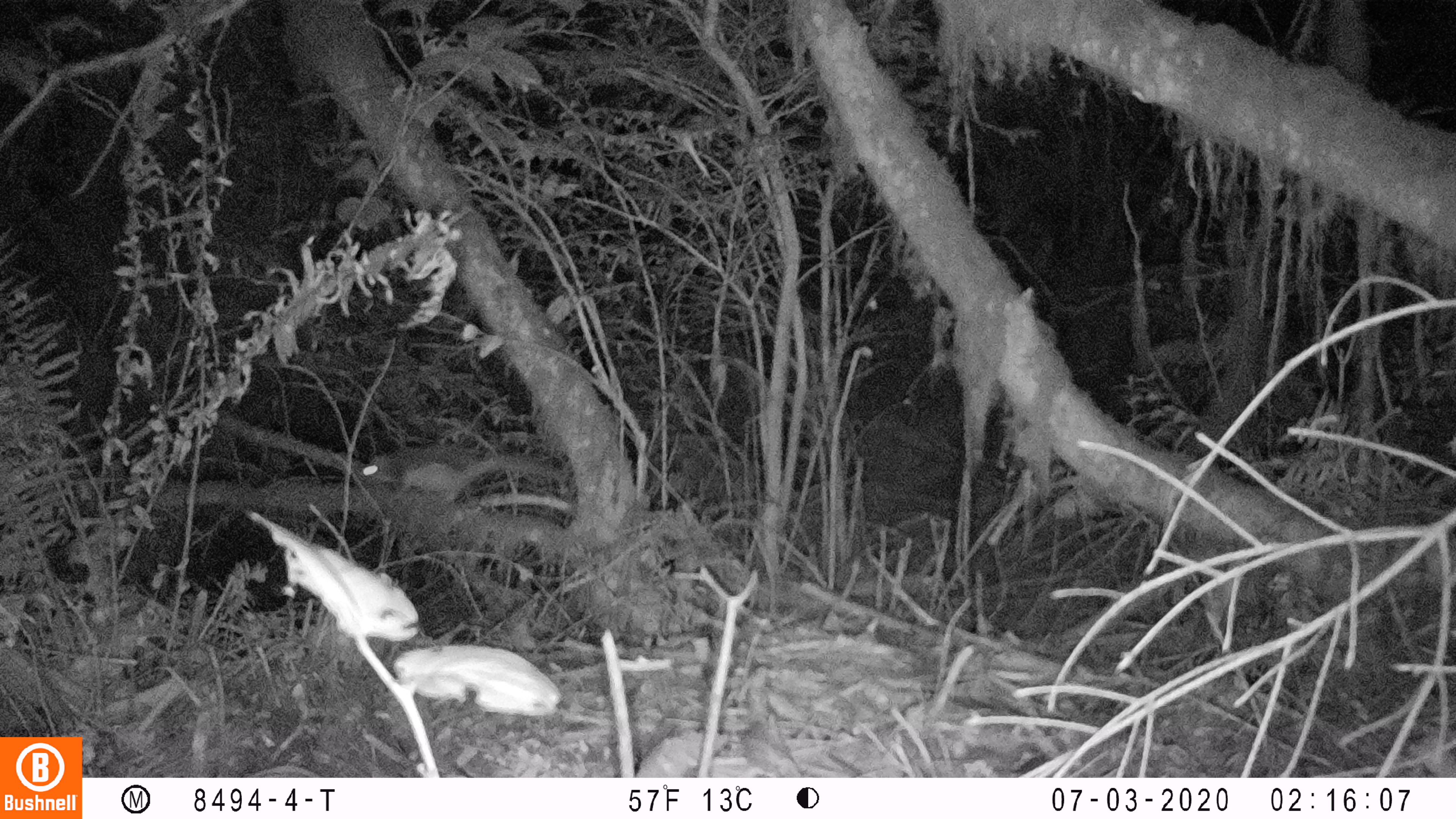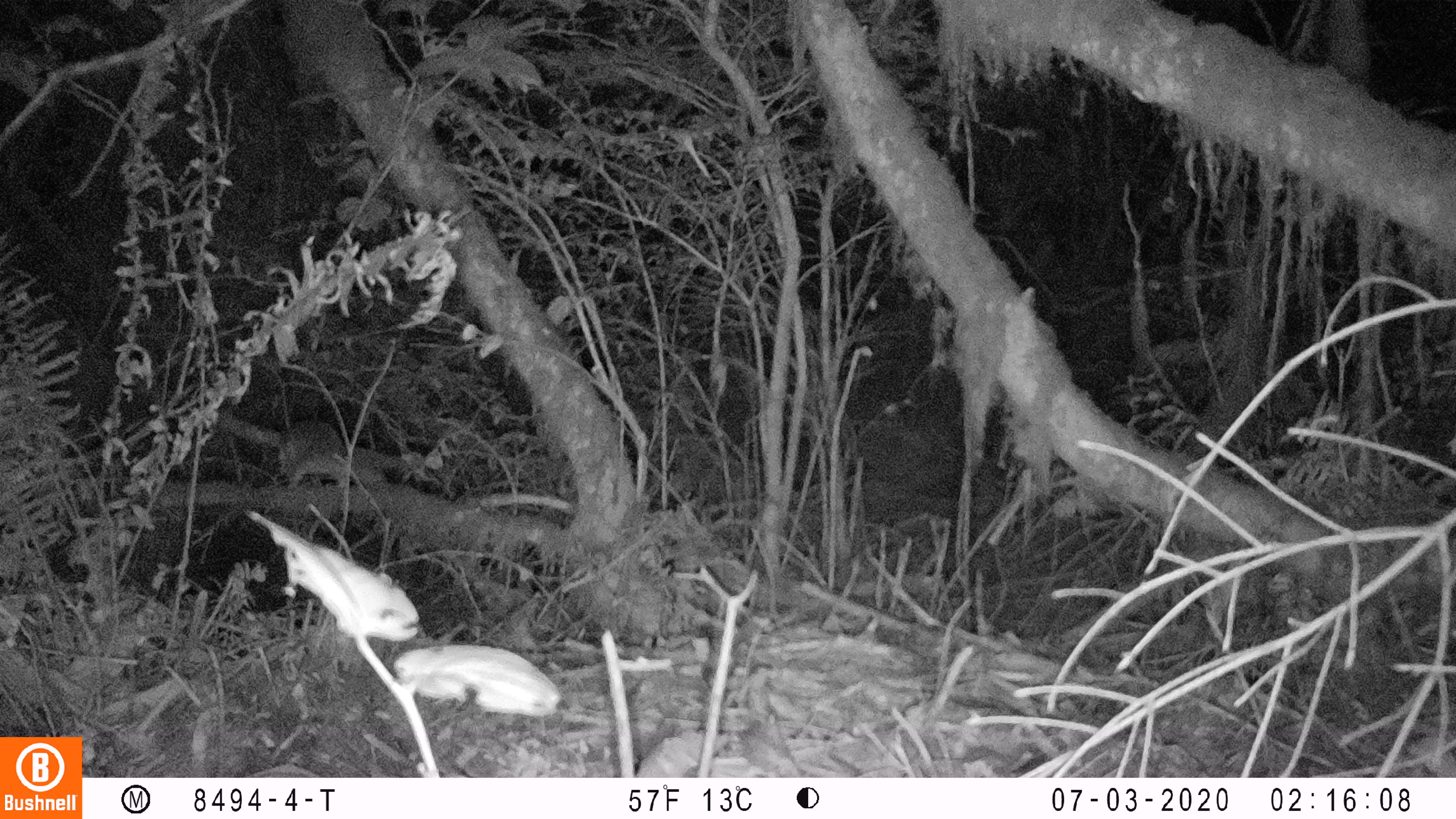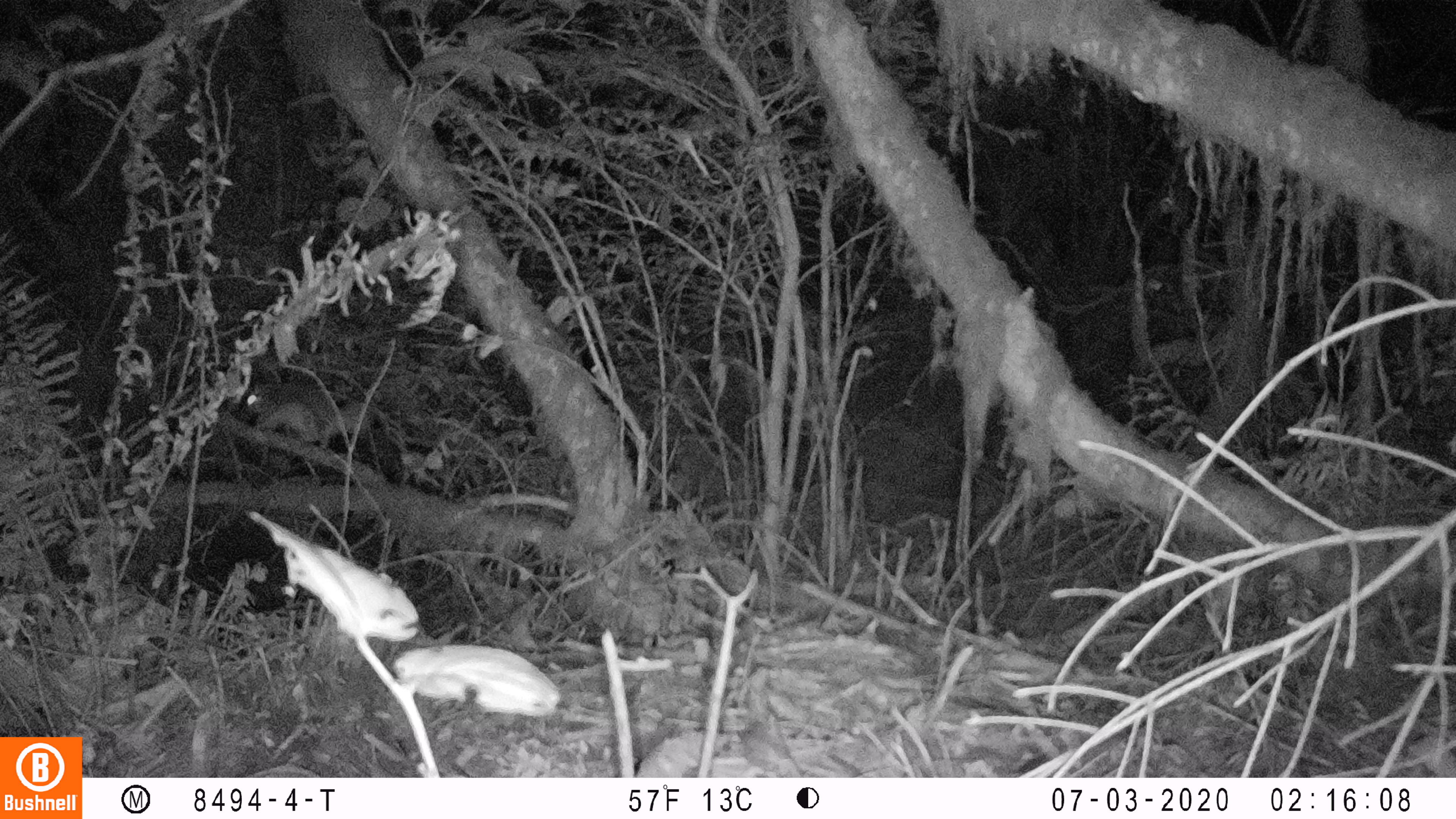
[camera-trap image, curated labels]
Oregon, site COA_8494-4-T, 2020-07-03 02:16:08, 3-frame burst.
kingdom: Animalia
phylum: Chordata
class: Mammalia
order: Rodentia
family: Sciuridae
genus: Glaucomys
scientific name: Glaucomys oregonensis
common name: humboldt's flying squirrel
Humboldt's flying squirrel (Glaucomys oregonensis).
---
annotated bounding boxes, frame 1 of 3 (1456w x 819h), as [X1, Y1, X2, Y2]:
humboldt's flying squirrel: [353, 439, 563, 507]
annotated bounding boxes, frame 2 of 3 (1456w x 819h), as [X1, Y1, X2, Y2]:
humboldt's flying squirrel: [266, 412, 400, 502]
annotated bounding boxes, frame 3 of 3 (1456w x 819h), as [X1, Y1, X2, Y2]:
humboldt's flying squirrel: [238, 376, 384, 459]